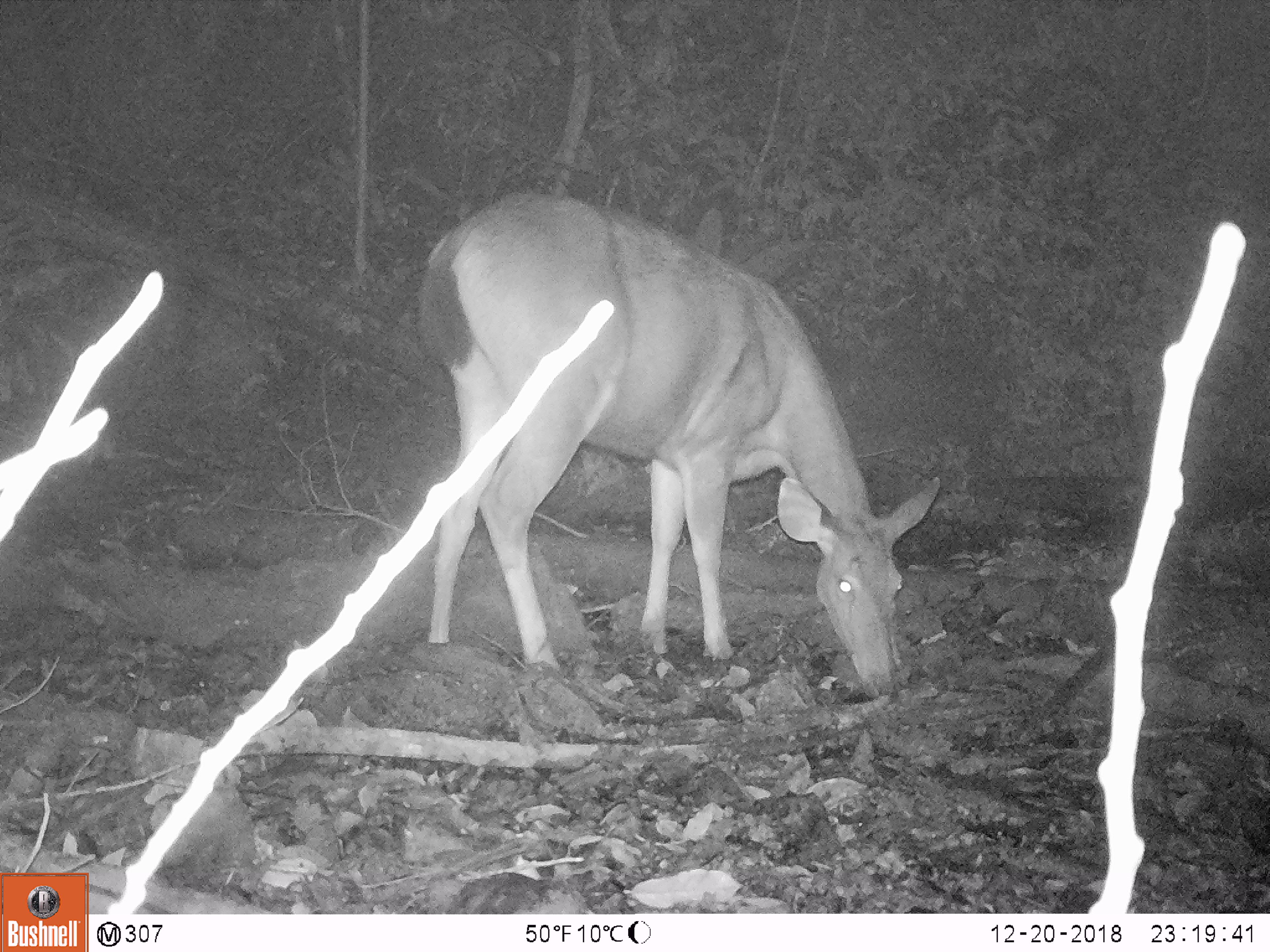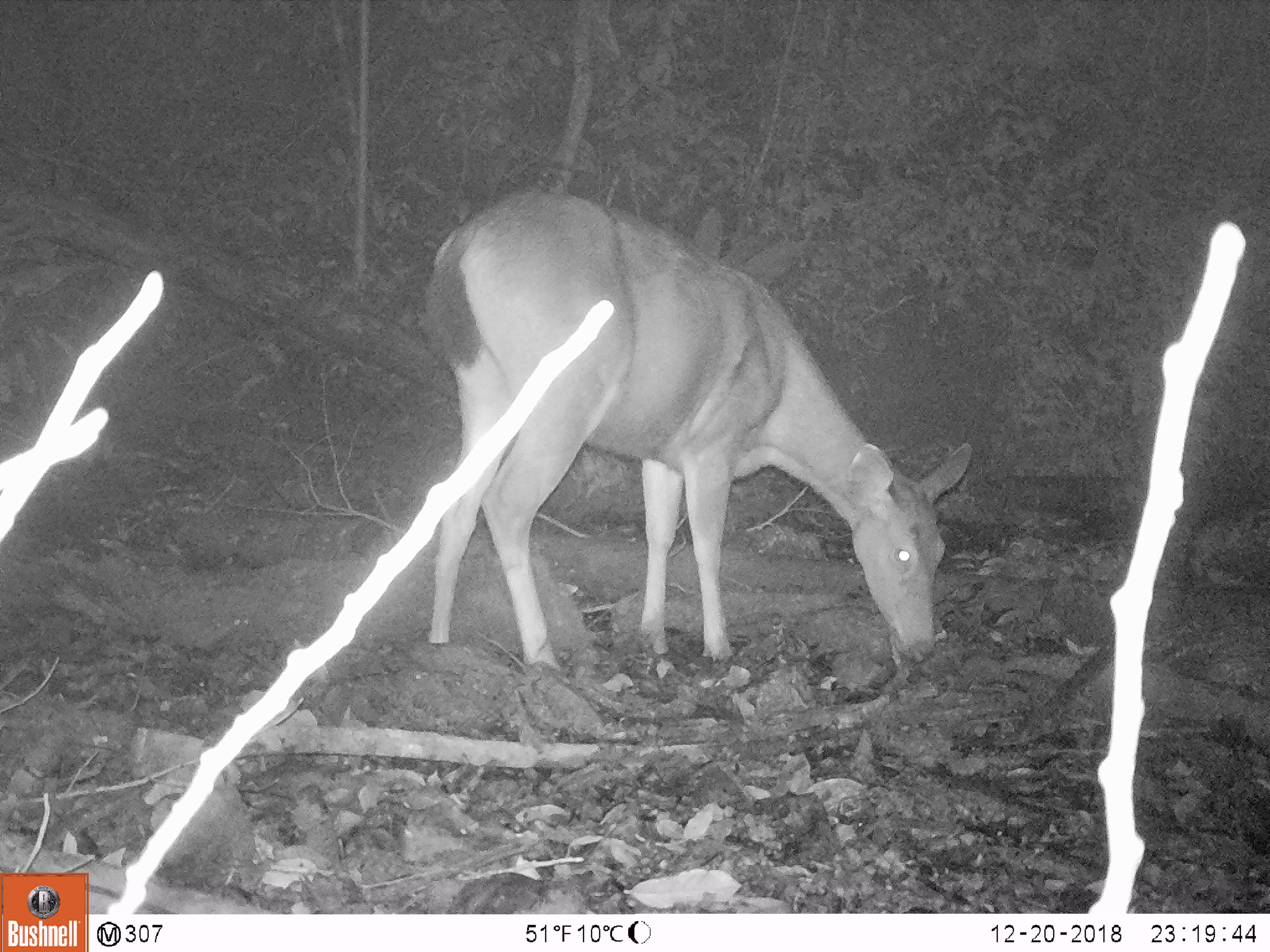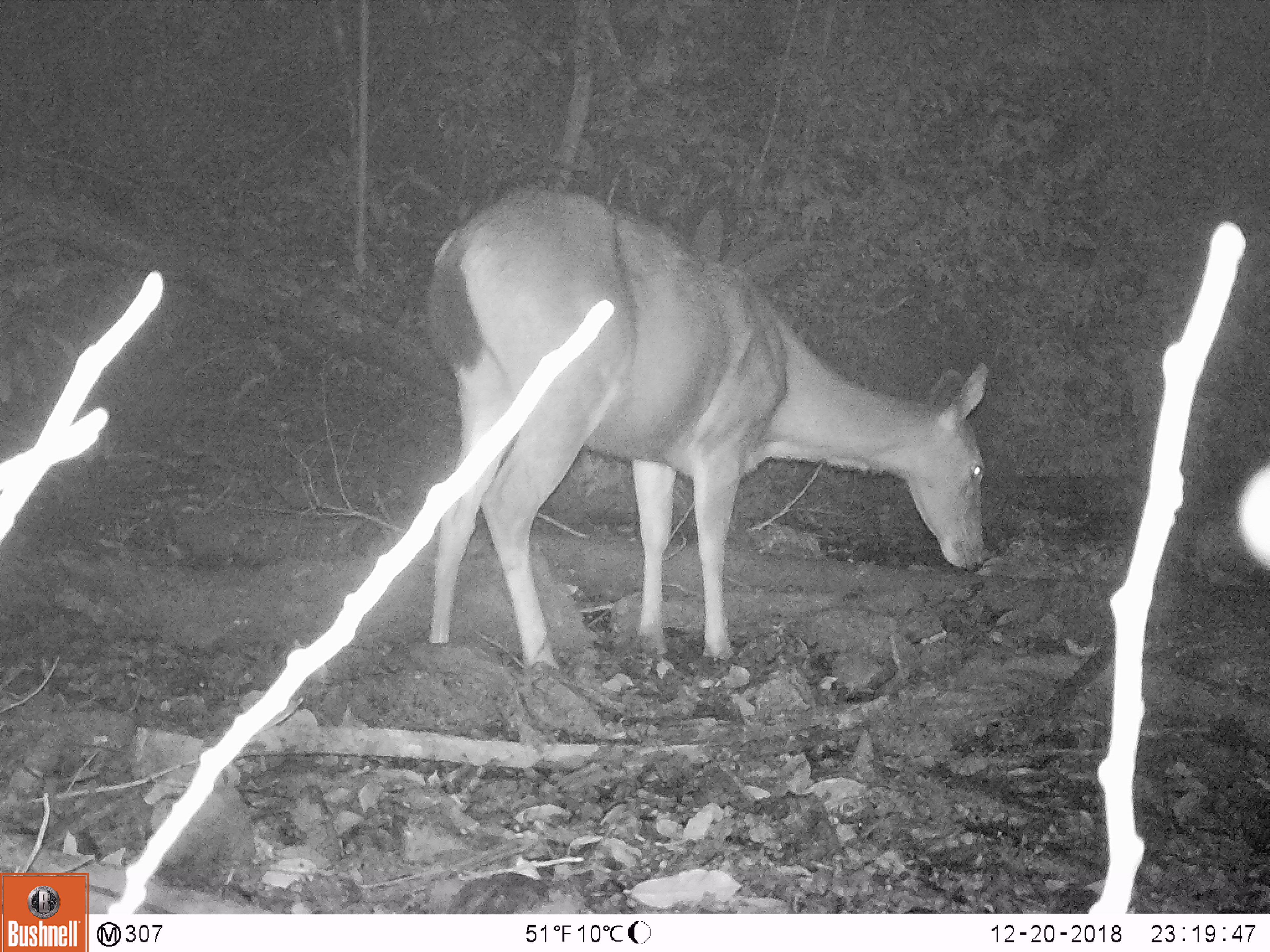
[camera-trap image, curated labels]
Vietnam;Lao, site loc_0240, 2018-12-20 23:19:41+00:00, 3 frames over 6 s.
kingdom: Animalia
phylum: Chordata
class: Mammalia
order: Artiodactyla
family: Cervidae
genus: Rusa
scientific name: Rusa unicolor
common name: sambar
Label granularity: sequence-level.